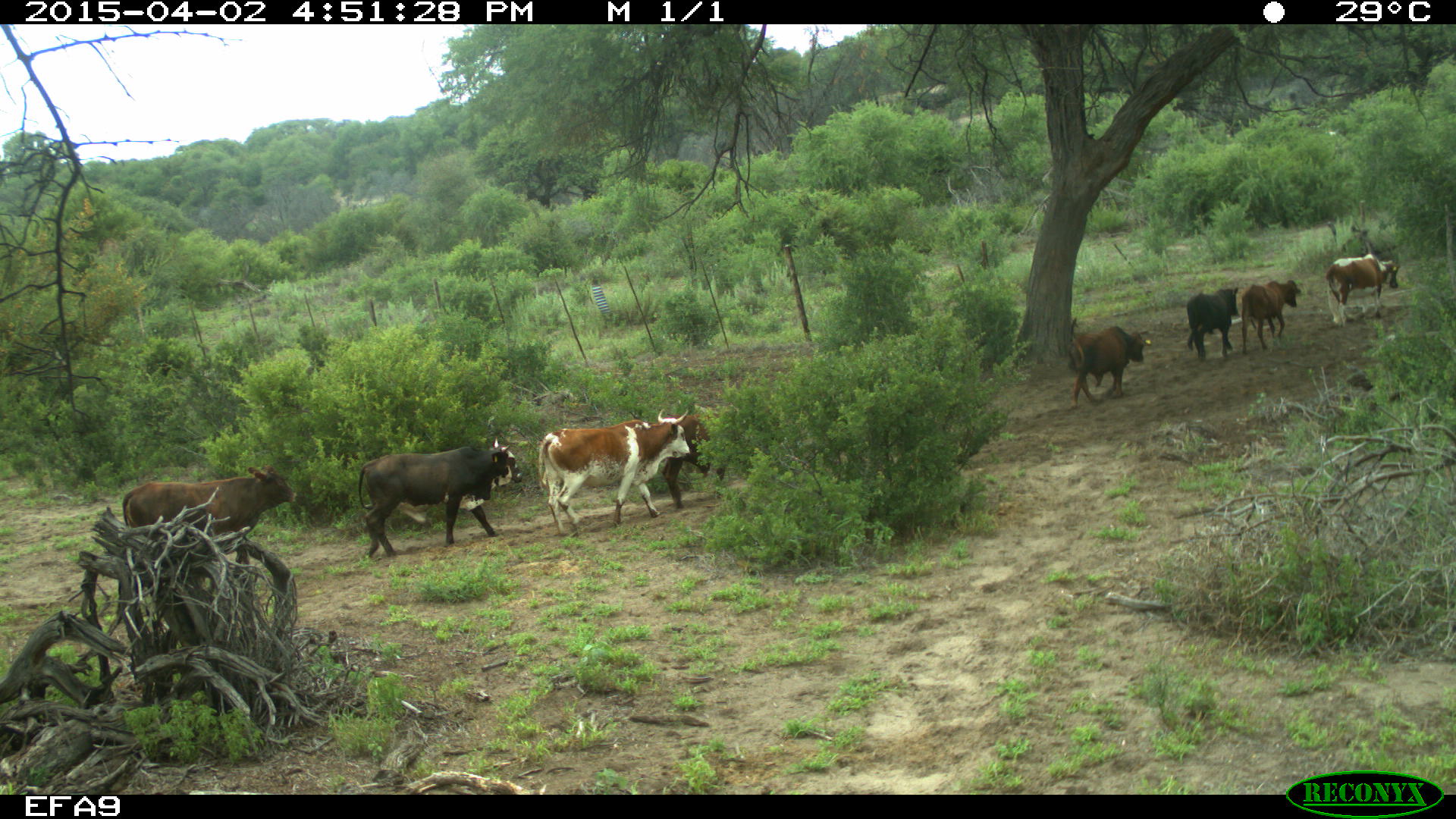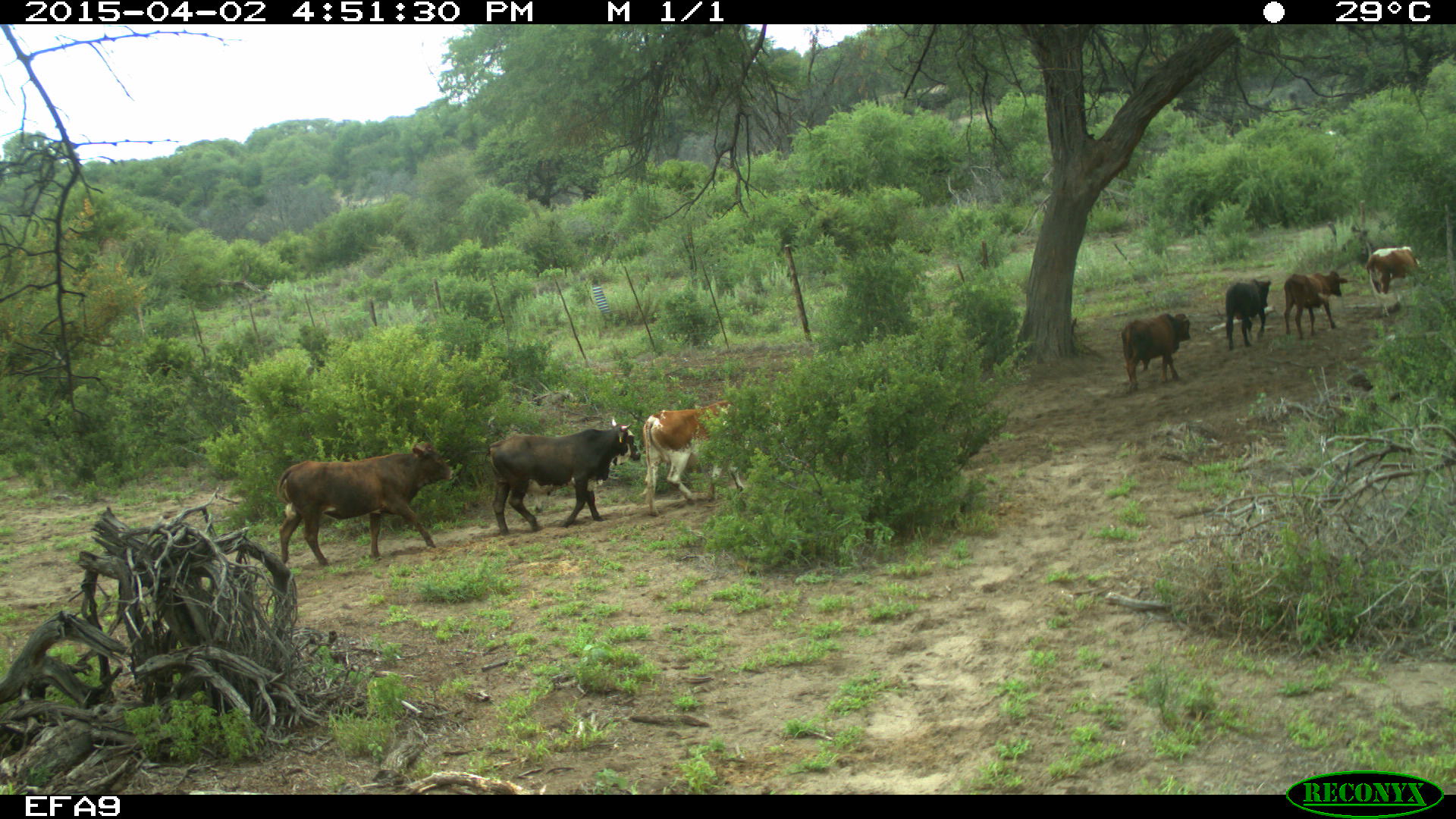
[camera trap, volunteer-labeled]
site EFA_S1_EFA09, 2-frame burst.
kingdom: Animalia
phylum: Chordata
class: Mammalia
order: Artiodactyla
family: Bovidae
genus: Bos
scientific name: Bos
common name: cattle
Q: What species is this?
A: Cattle (Bos).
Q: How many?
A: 8.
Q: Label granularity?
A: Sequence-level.